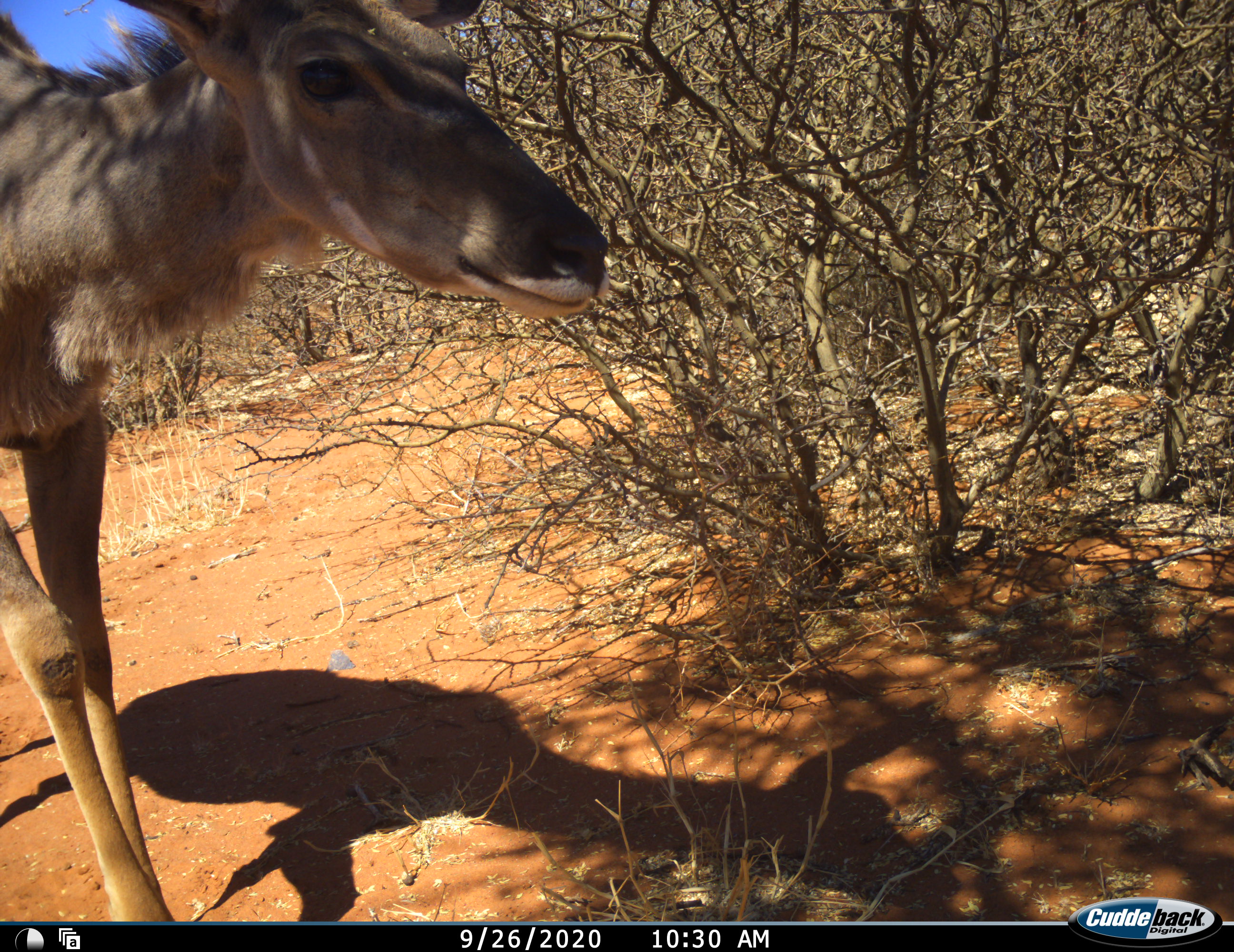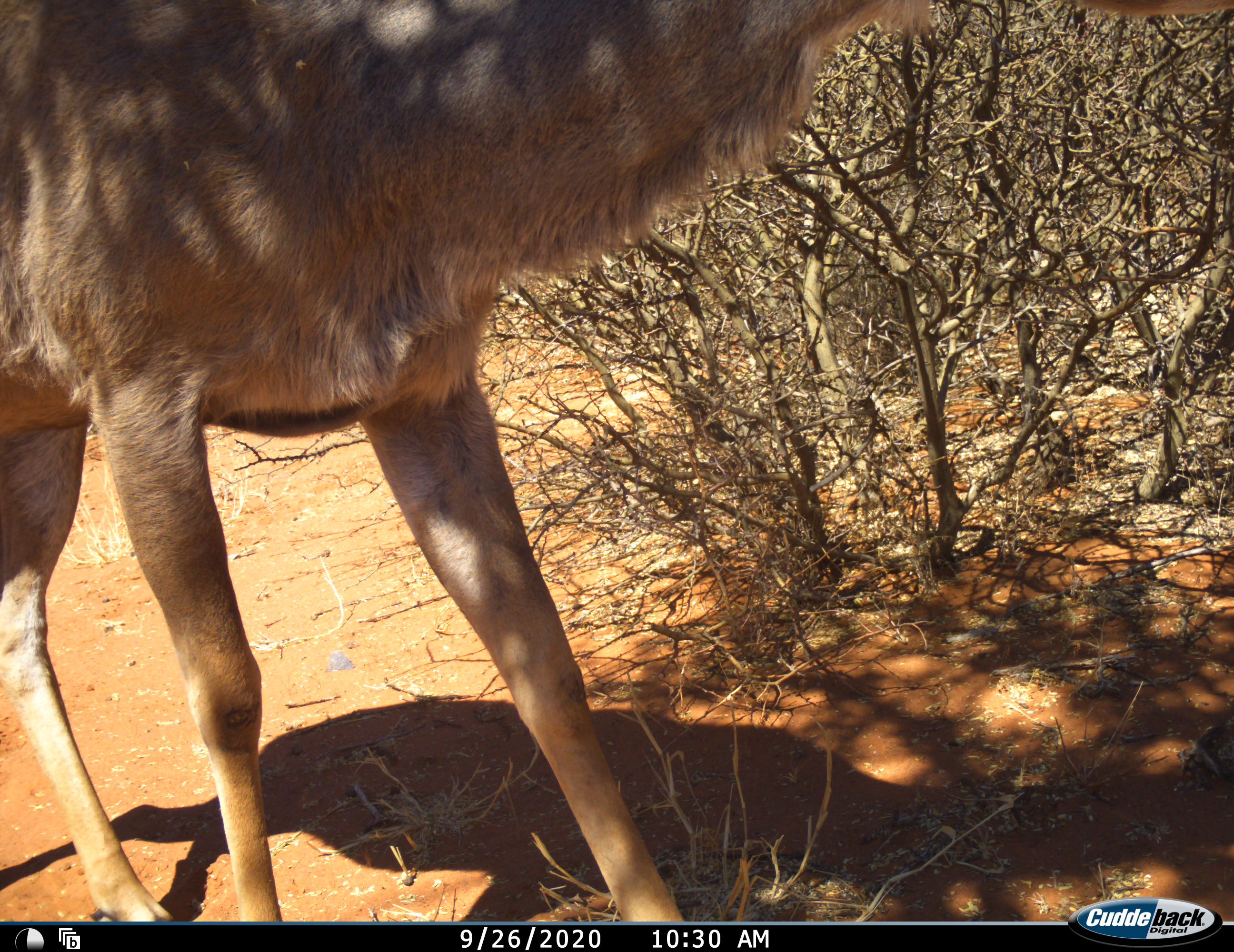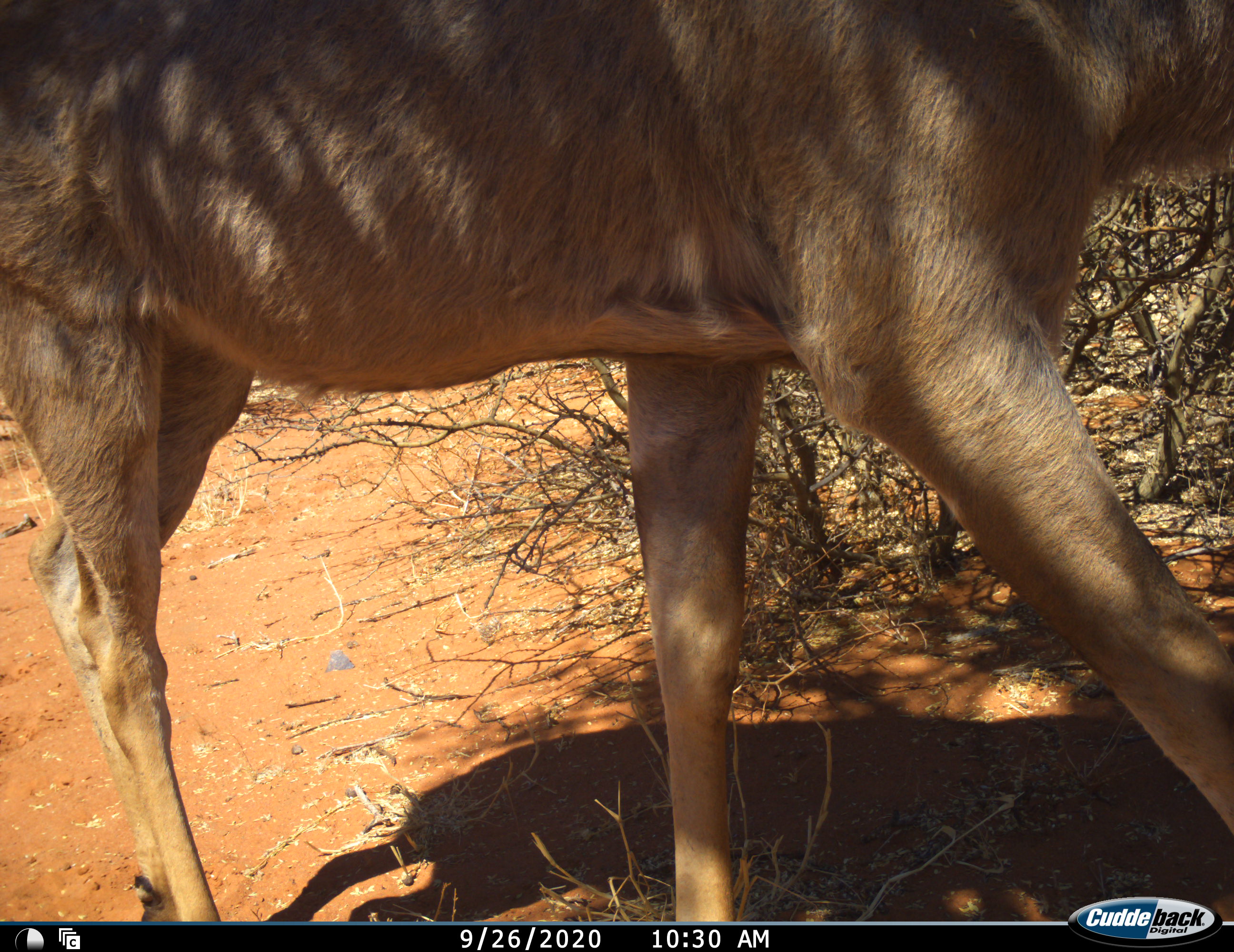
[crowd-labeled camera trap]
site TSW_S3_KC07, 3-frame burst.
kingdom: Animalia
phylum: Chordata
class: Mammalia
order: Artiodactyla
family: Bovidae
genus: Tragelaphus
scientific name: Tragelaphus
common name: kudu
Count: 1.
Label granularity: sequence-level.